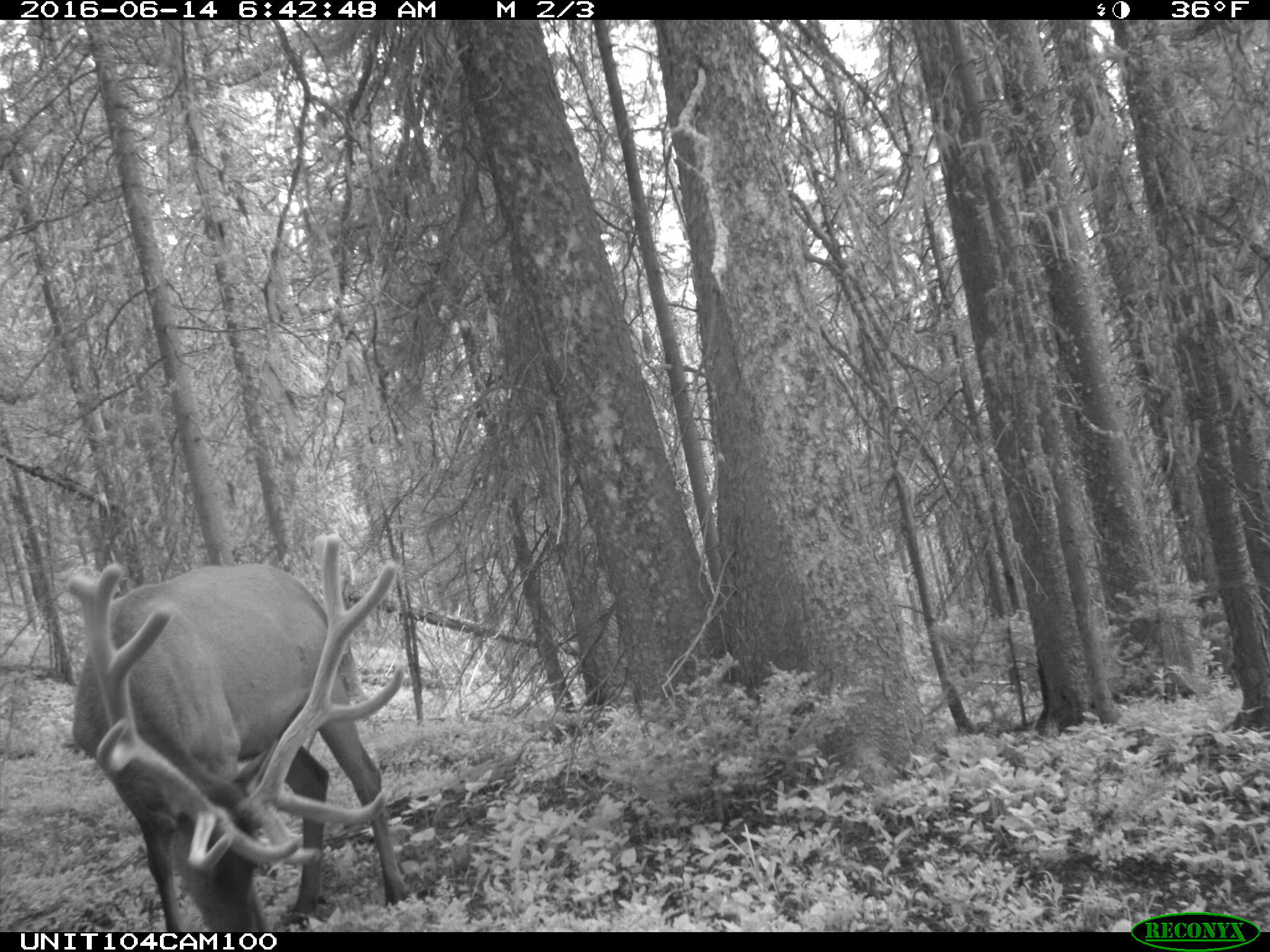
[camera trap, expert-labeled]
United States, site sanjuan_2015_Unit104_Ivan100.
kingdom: Animalia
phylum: Chordata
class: Mammalia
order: Artiodactyla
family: Cervidae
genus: Cervus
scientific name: Cervus elaphus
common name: red deer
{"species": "Cervus elaphus (red deer)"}